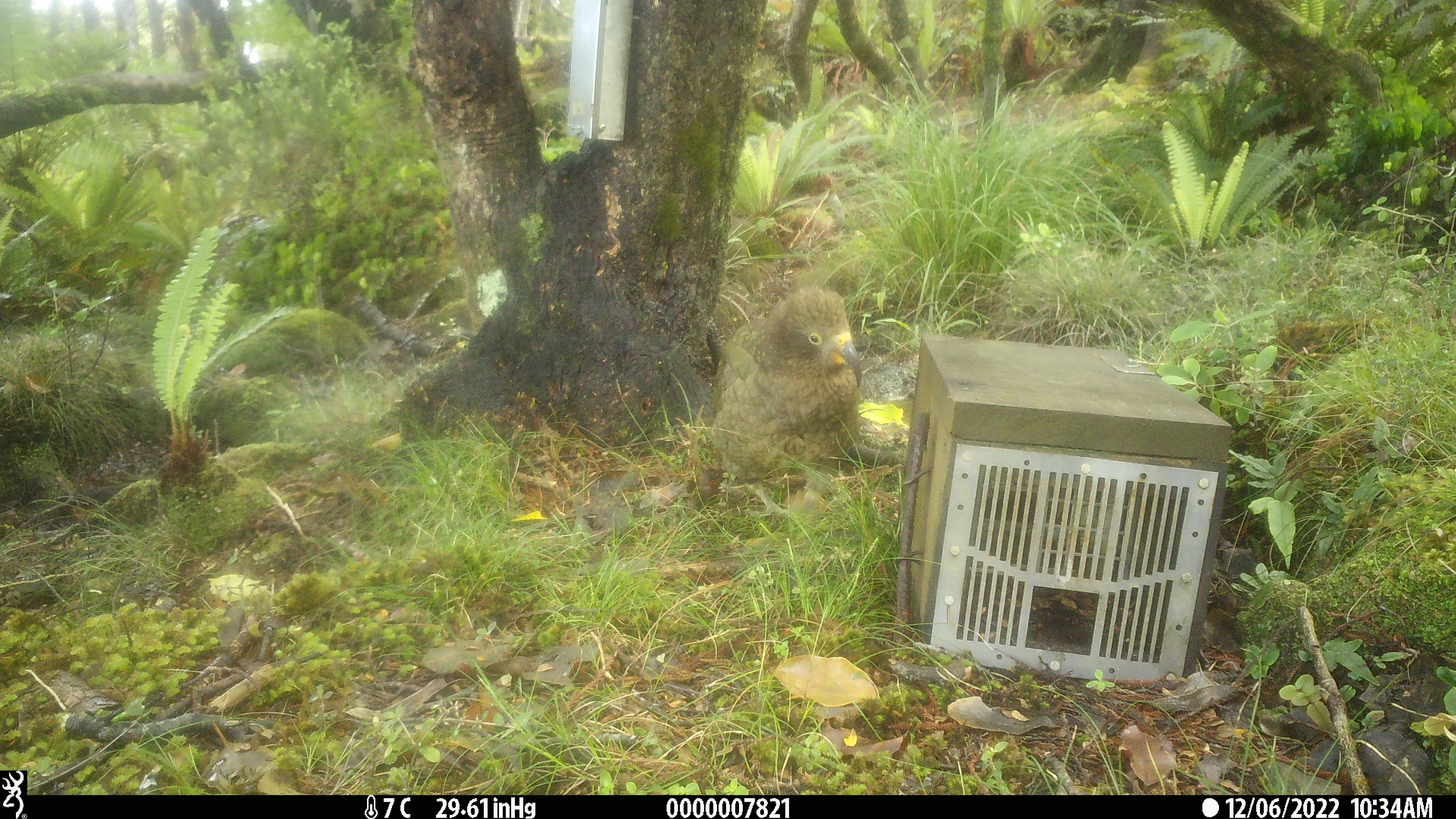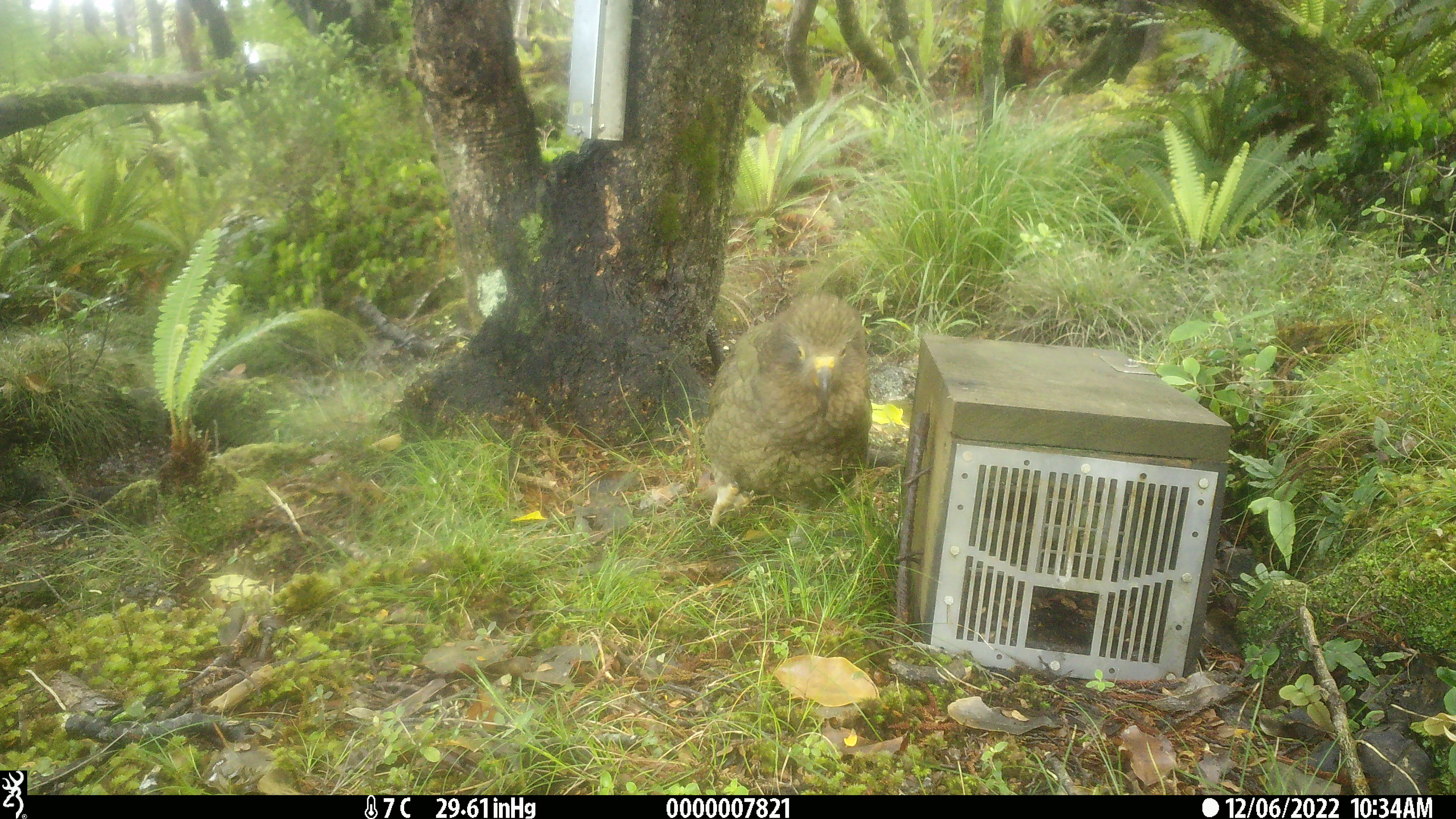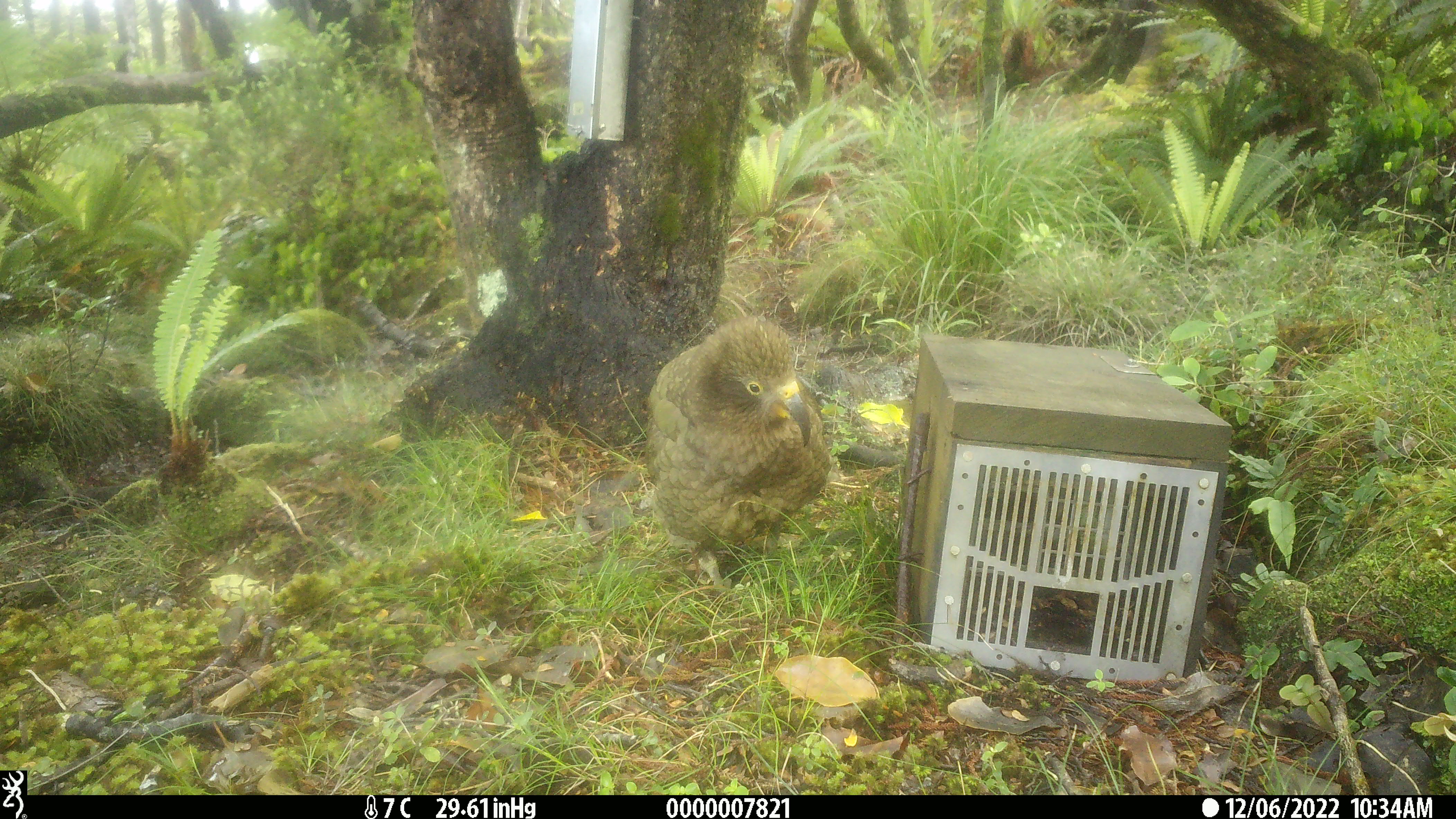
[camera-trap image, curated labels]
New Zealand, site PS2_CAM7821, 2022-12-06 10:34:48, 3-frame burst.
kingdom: Animalia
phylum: Chordata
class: Aves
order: Psittaciformes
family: Strigopidae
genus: Nestor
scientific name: Nestor notabilis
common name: kea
Kea (Nestor notabilis).